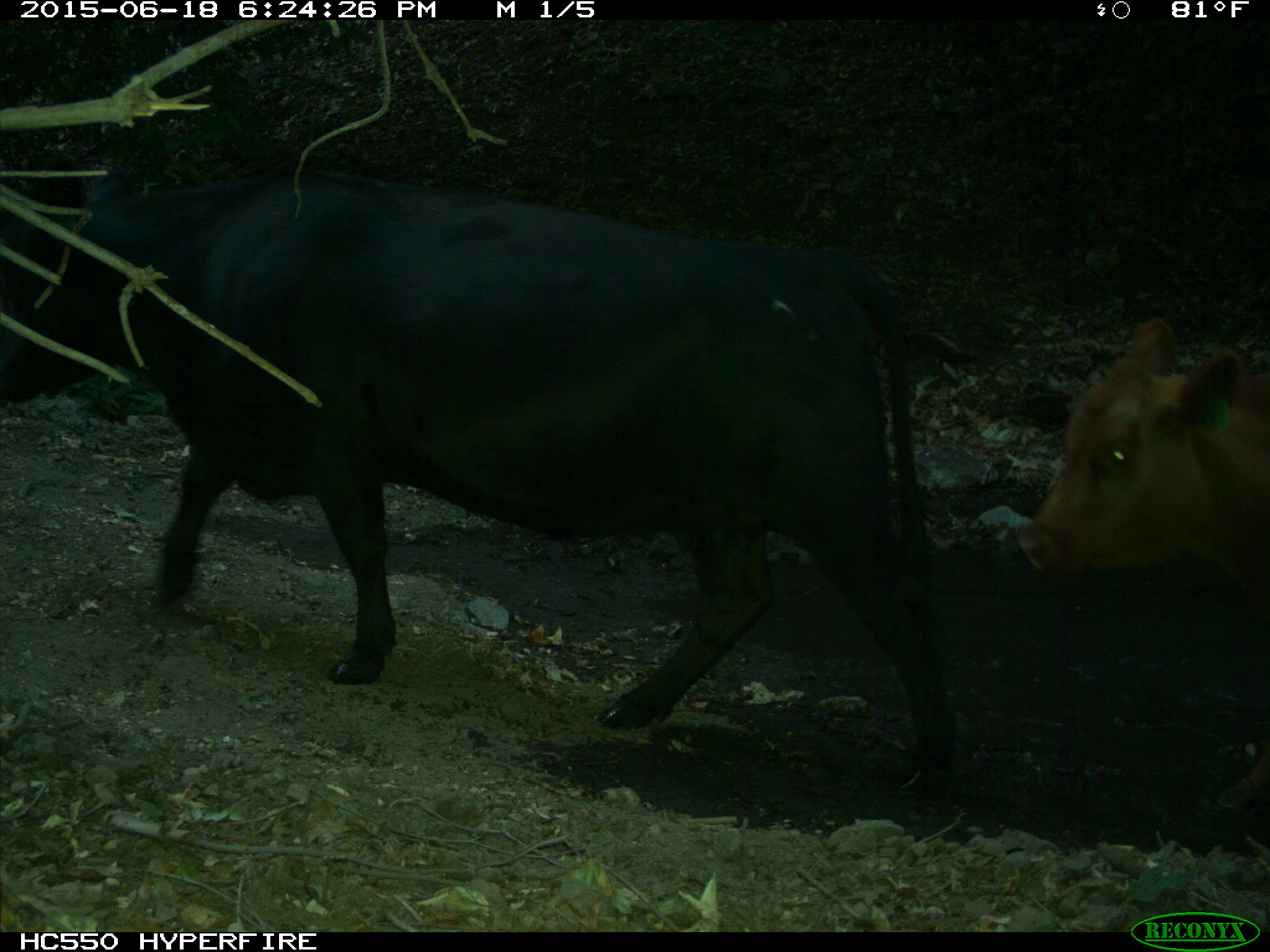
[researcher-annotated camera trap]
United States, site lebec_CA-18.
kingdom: Animalia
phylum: Chordata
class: Mammalia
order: Artiodactyla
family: Bovidae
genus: Bos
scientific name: Bos taurus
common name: domestic cow